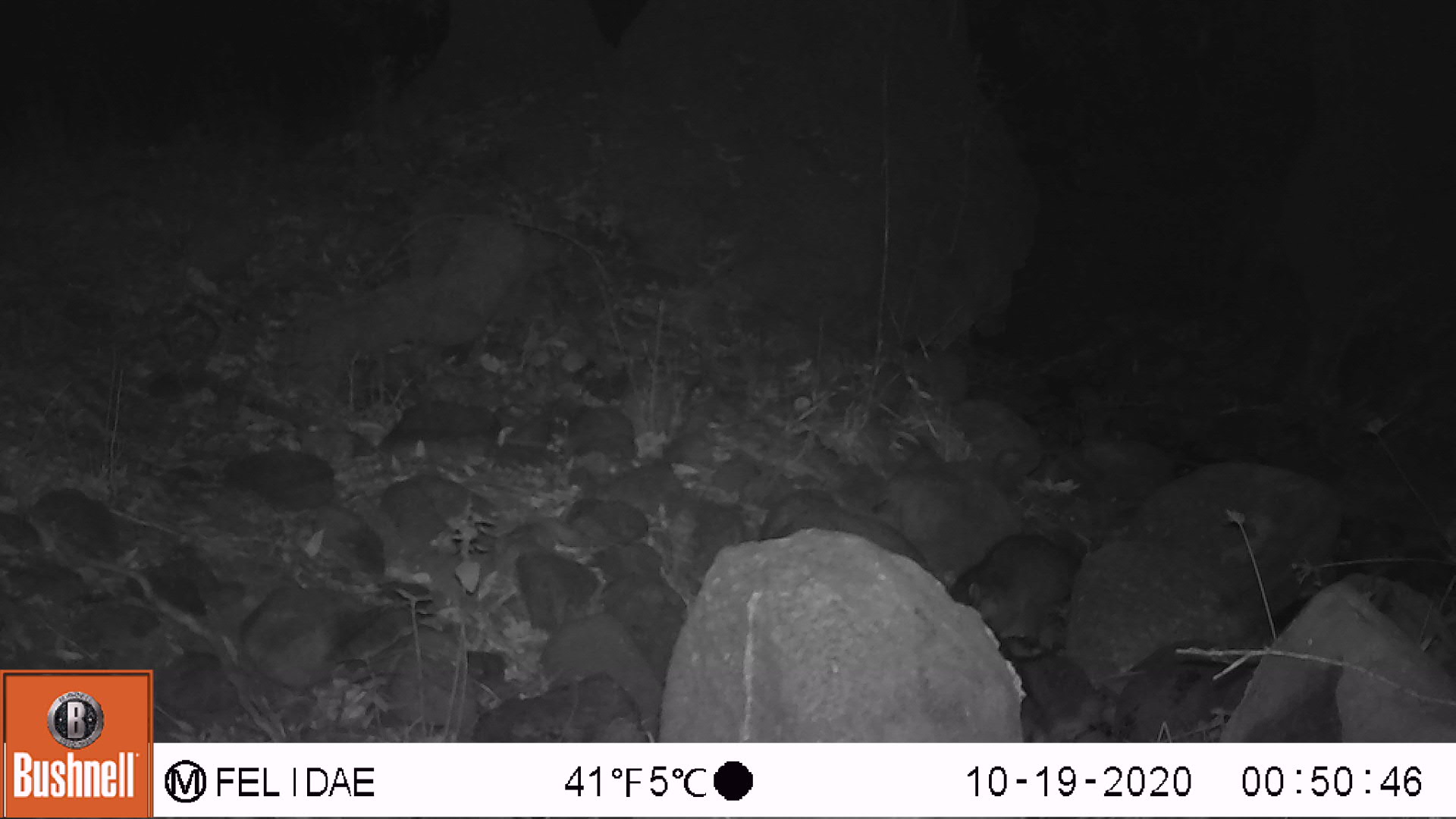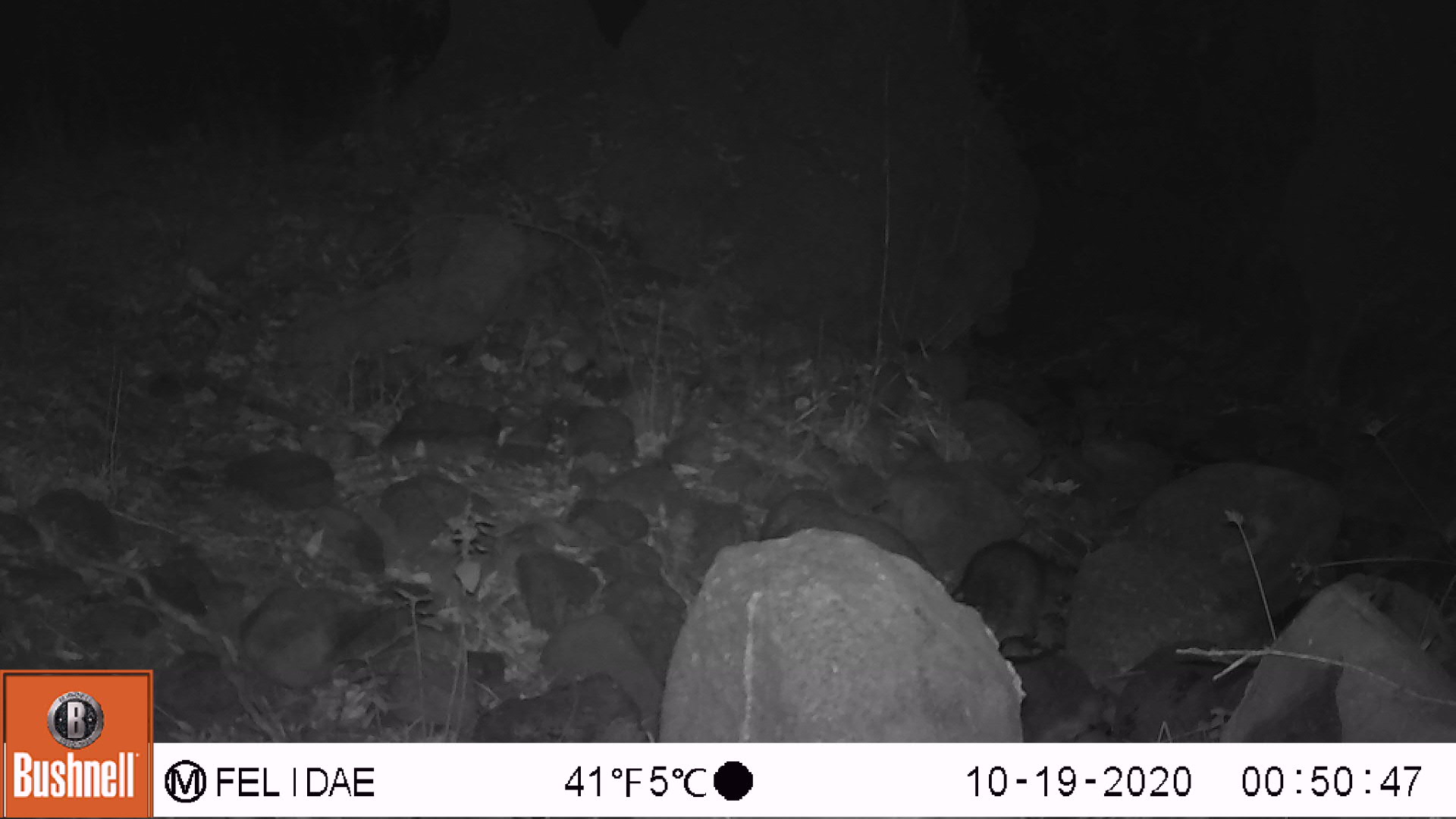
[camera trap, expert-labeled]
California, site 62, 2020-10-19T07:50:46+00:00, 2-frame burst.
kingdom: Animalia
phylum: Chordata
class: Mammalia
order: Carnivora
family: Procyonidae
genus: Procyon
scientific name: Procyon lotor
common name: raccoon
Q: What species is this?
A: Raccoon (Procyon lotor).